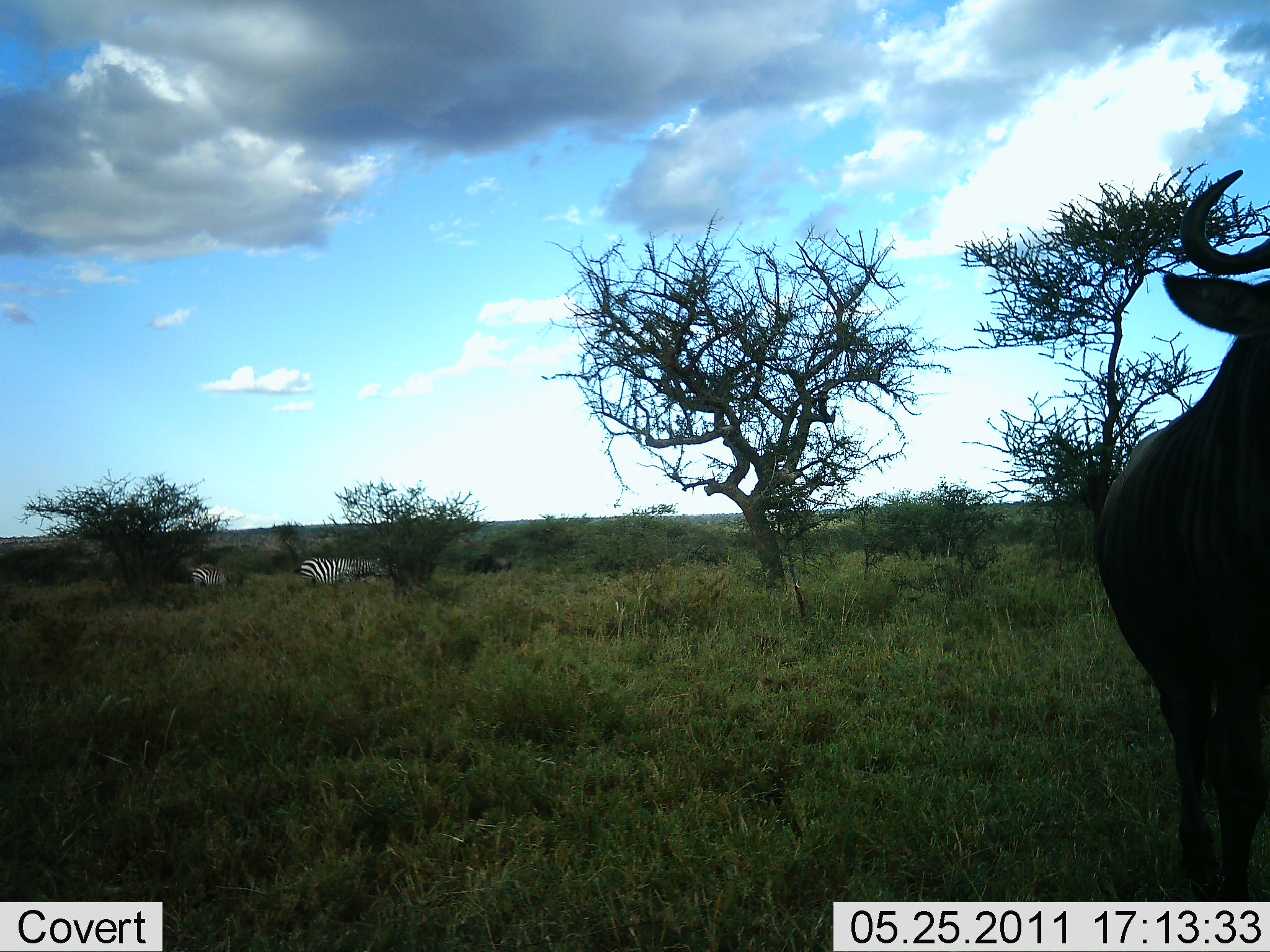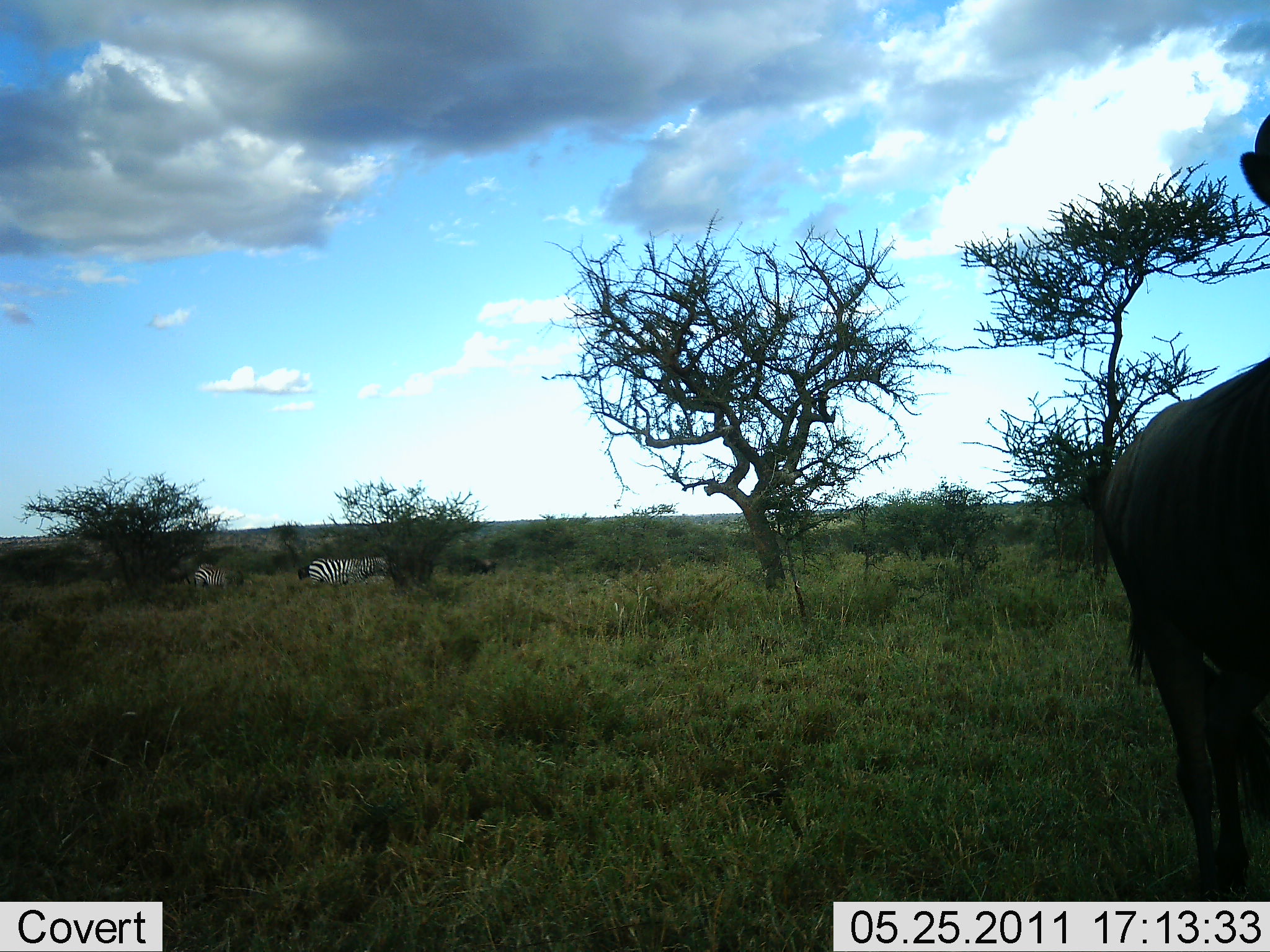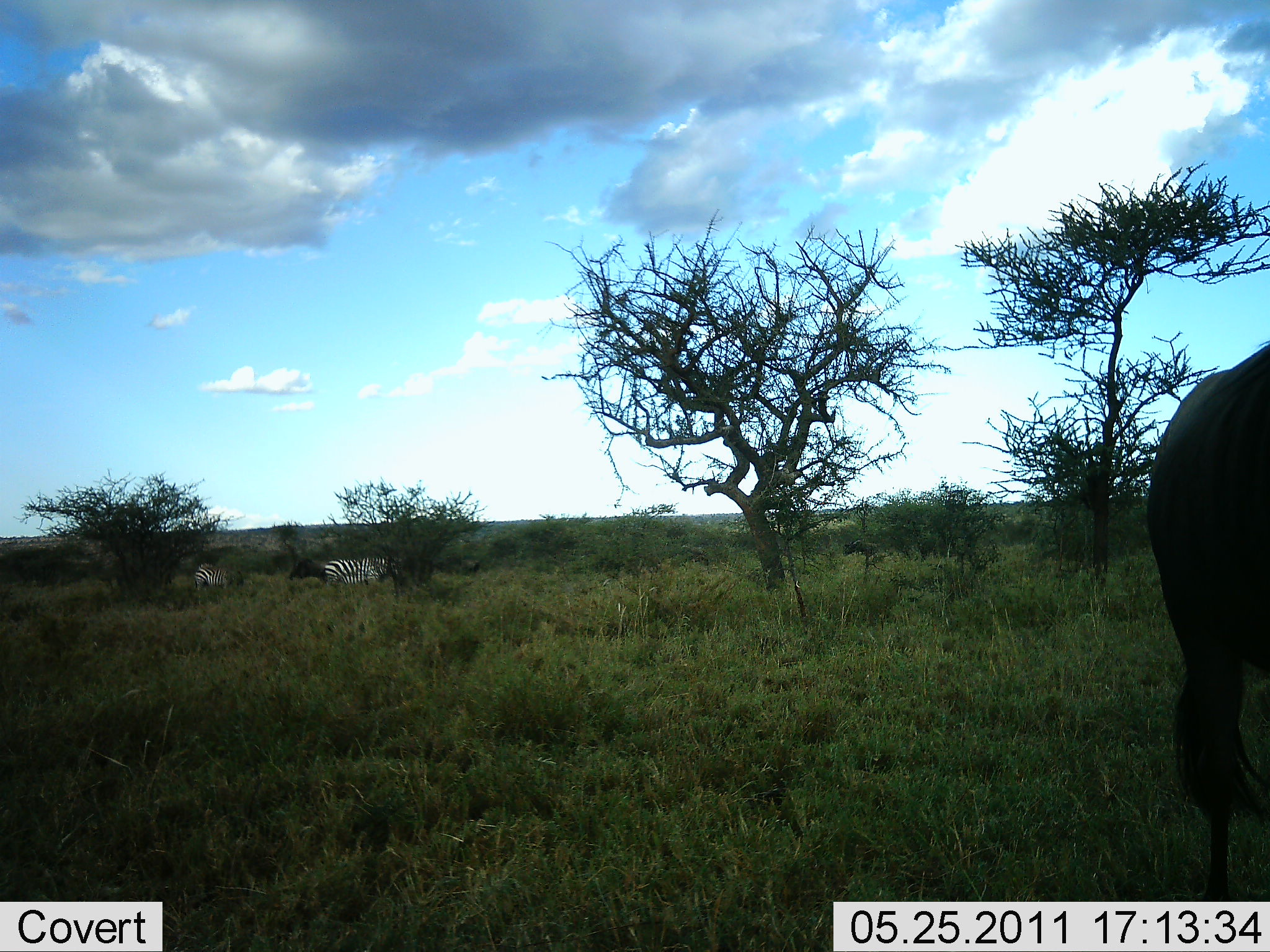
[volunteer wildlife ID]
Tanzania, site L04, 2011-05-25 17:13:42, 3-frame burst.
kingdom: Animalia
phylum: Chordata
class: Mammalia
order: Artiodactyla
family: Bovidae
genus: Connochaetes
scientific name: Connochaetes taurinus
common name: blue wildebeest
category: wildebeest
Wildebeest (blue wildebeest) (Connochaetes taurinus), count 2. Behavior (volunteer vote fractions): standing 45%, resting 9%, moving 73%, interacting 0%. Young present (vote fraction): 0%. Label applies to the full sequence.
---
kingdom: Animalia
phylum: Chordata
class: Mammalia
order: Perissodactyla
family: Equidae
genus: Equus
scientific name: Equus quagga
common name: plains zebra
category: zebra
Zebra (plains zebra) (Equus quagga), count 2. Behavior (volunteer vote fractions): standing 77%, resting 15%, moving 15%, interacting 0%. Young present (vote fraction): 0%. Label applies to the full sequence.